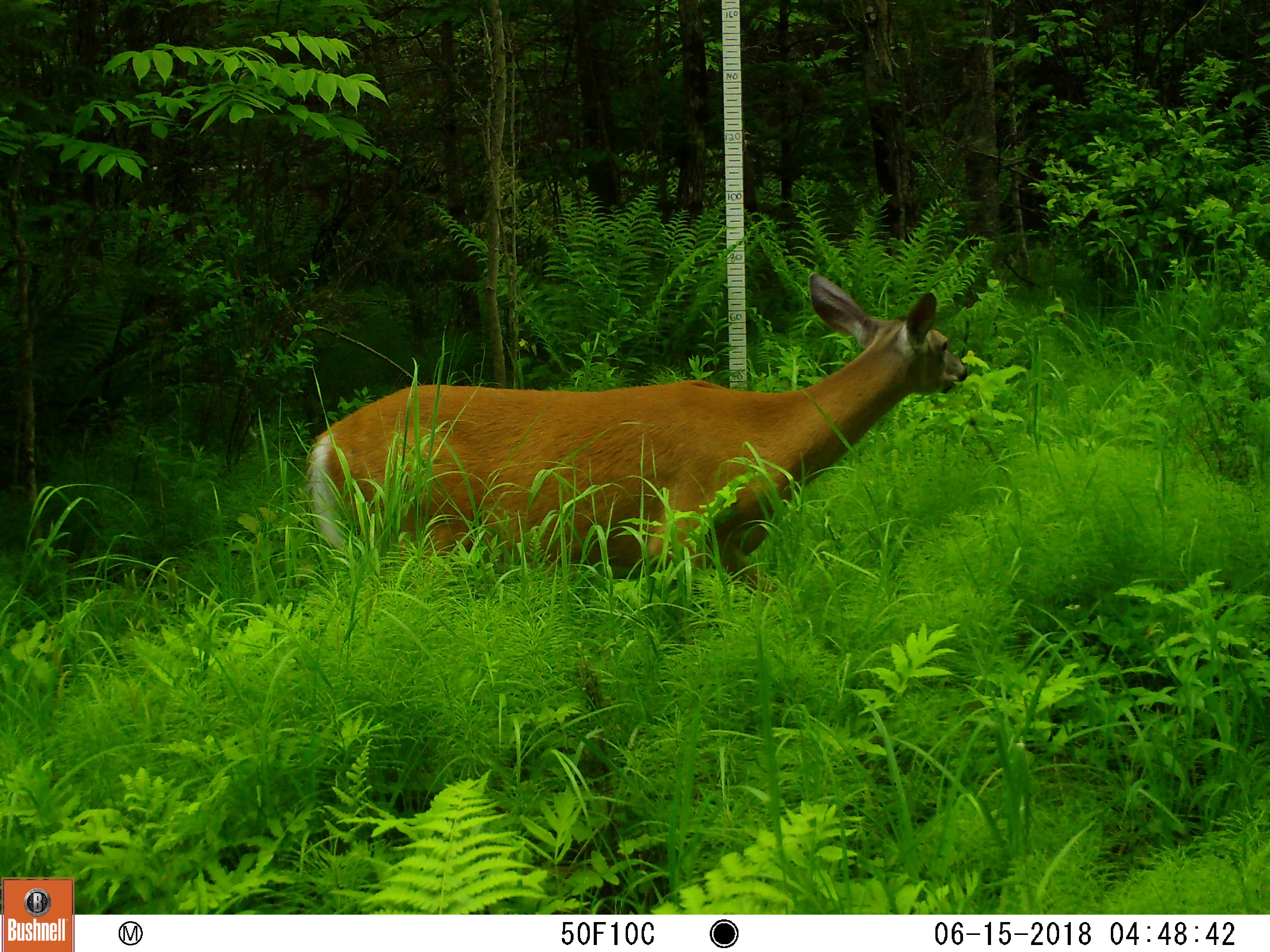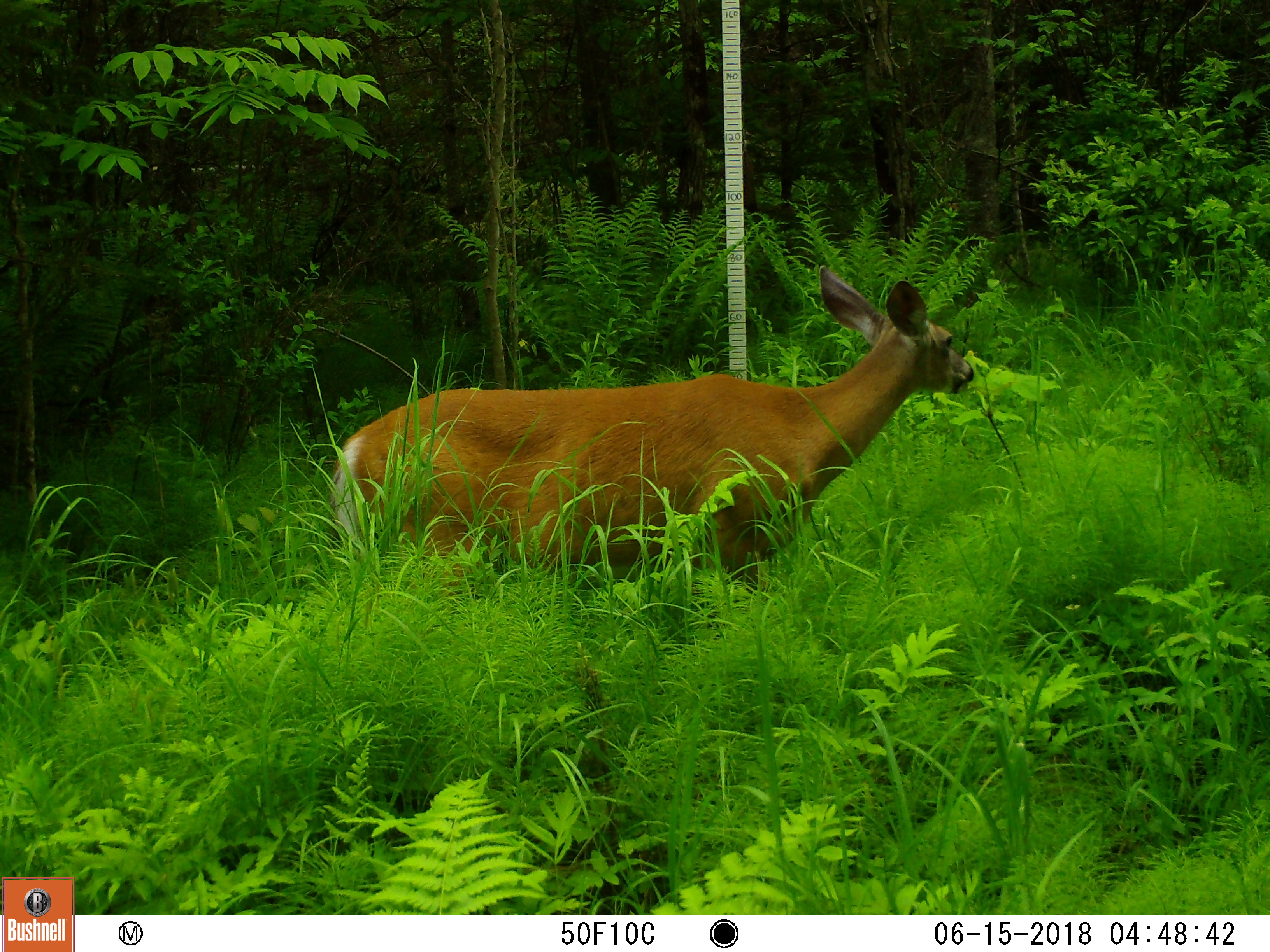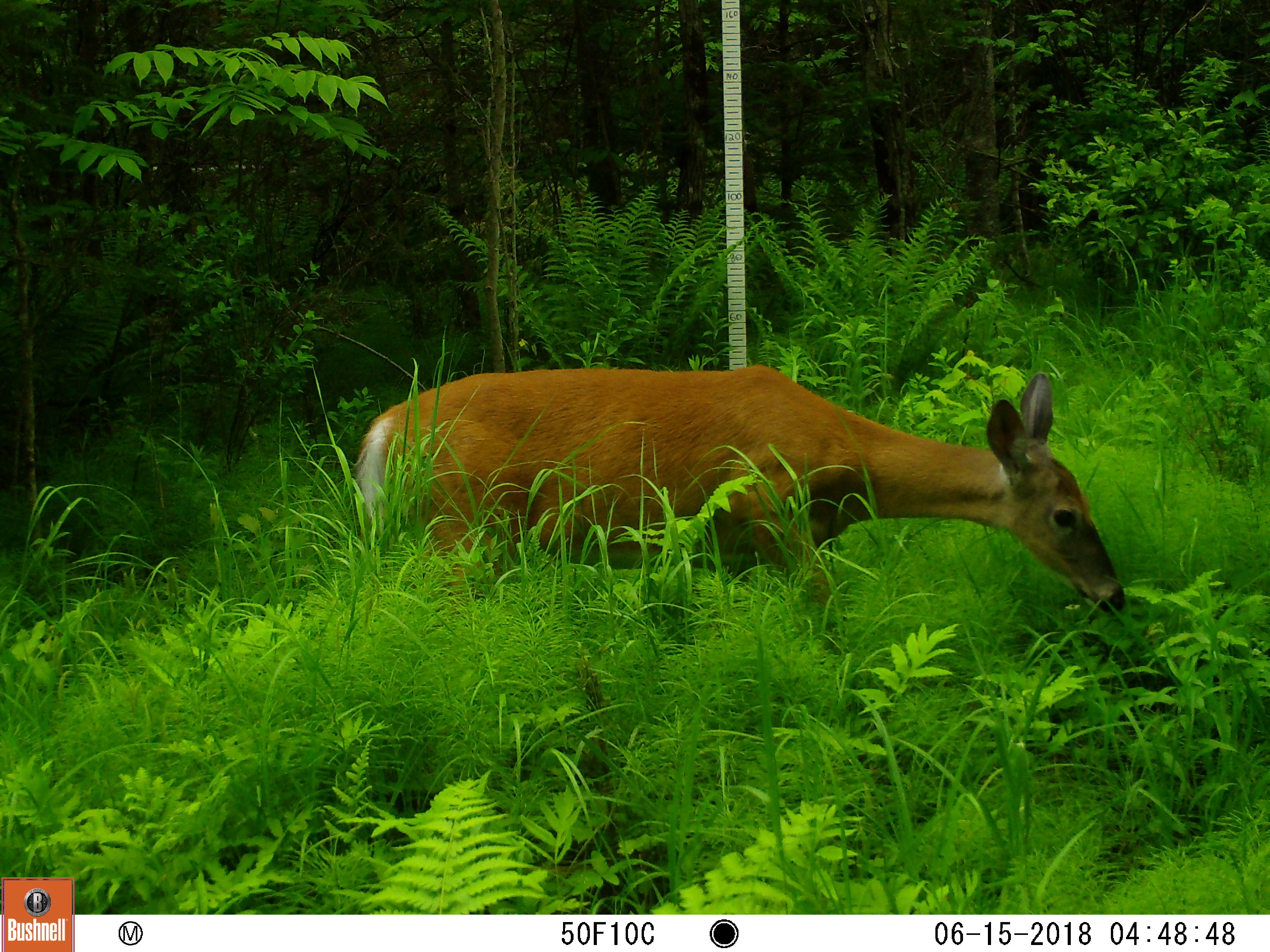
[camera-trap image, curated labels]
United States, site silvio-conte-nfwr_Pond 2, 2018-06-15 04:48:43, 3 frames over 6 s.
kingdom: Animalia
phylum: Chordata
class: Mammalia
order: Artiodactyla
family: Cervidae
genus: Odocoileus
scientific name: Odocoileus virginianus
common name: white-tailed deer